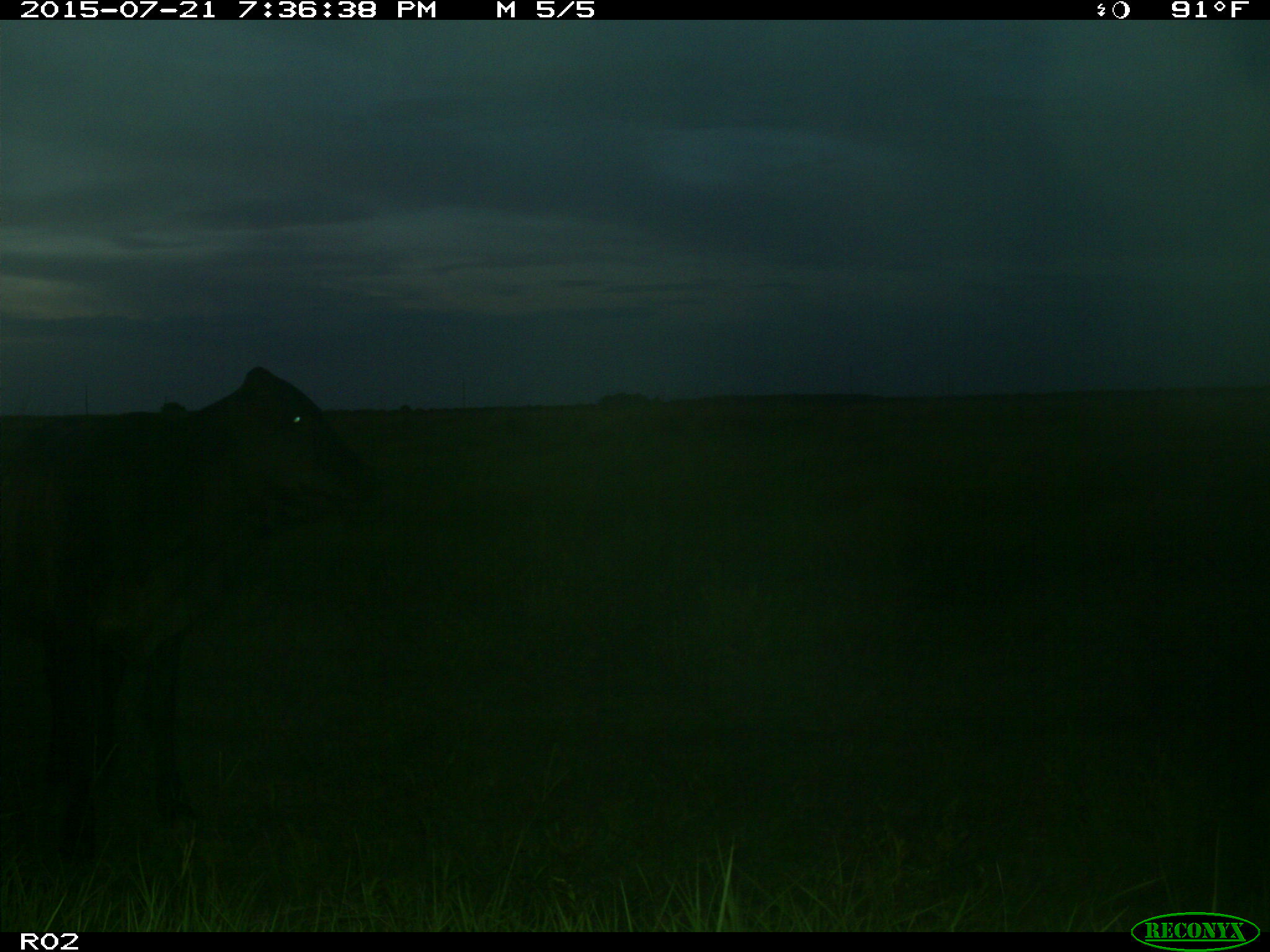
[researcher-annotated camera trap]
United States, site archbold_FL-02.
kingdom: Animalia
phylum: Chordata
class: Mammalia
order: Artiodactyla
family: Bovidae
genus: Bos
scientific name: Bos taurus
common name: domestic cow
Bos taurus (domestic cow).